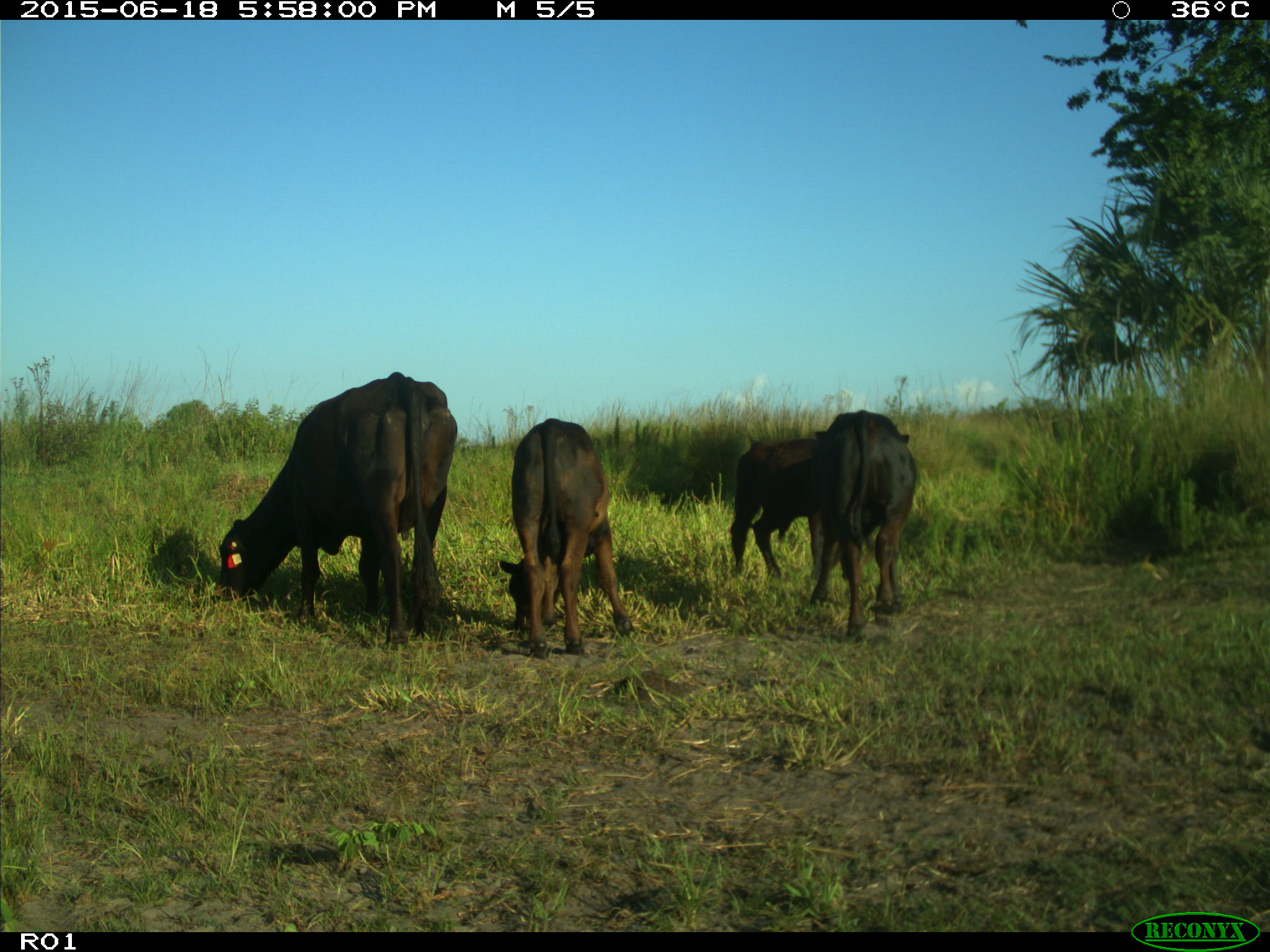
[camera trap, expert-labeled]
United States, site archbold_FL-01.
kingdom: Animalia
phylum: Chordata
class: Mammalia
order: Artiodactyla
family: Bovidae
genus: Bos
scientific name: Bos taurus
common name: domestic cow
Bos taurus (domestic cow).